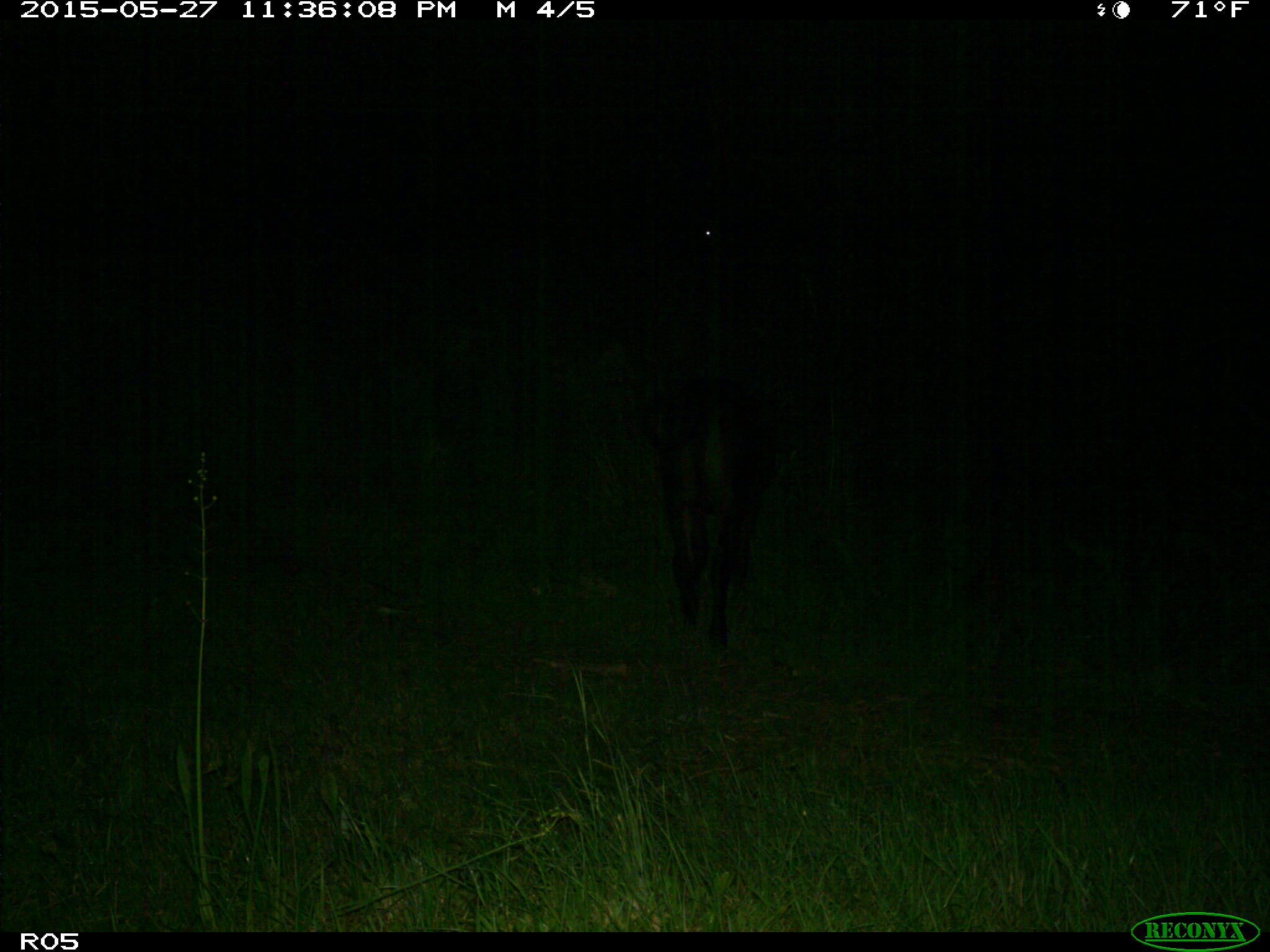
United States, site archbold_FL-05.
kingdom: Animalia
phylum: Chordata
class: Mammalia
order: Artiodactyla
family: Bovidae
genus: Bos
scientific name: Bos taurus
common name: domestic cow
Bos taurus (domestic cow).